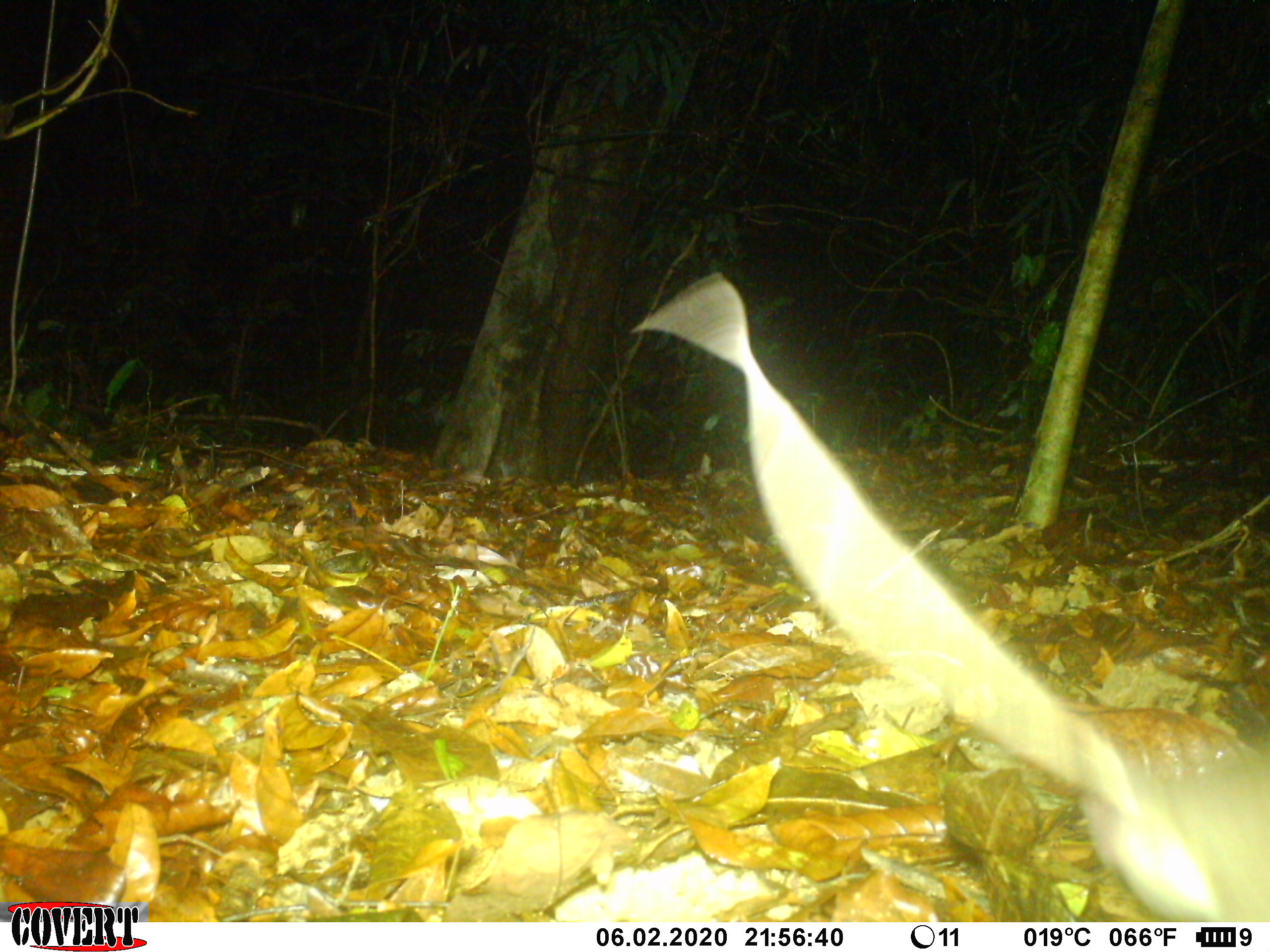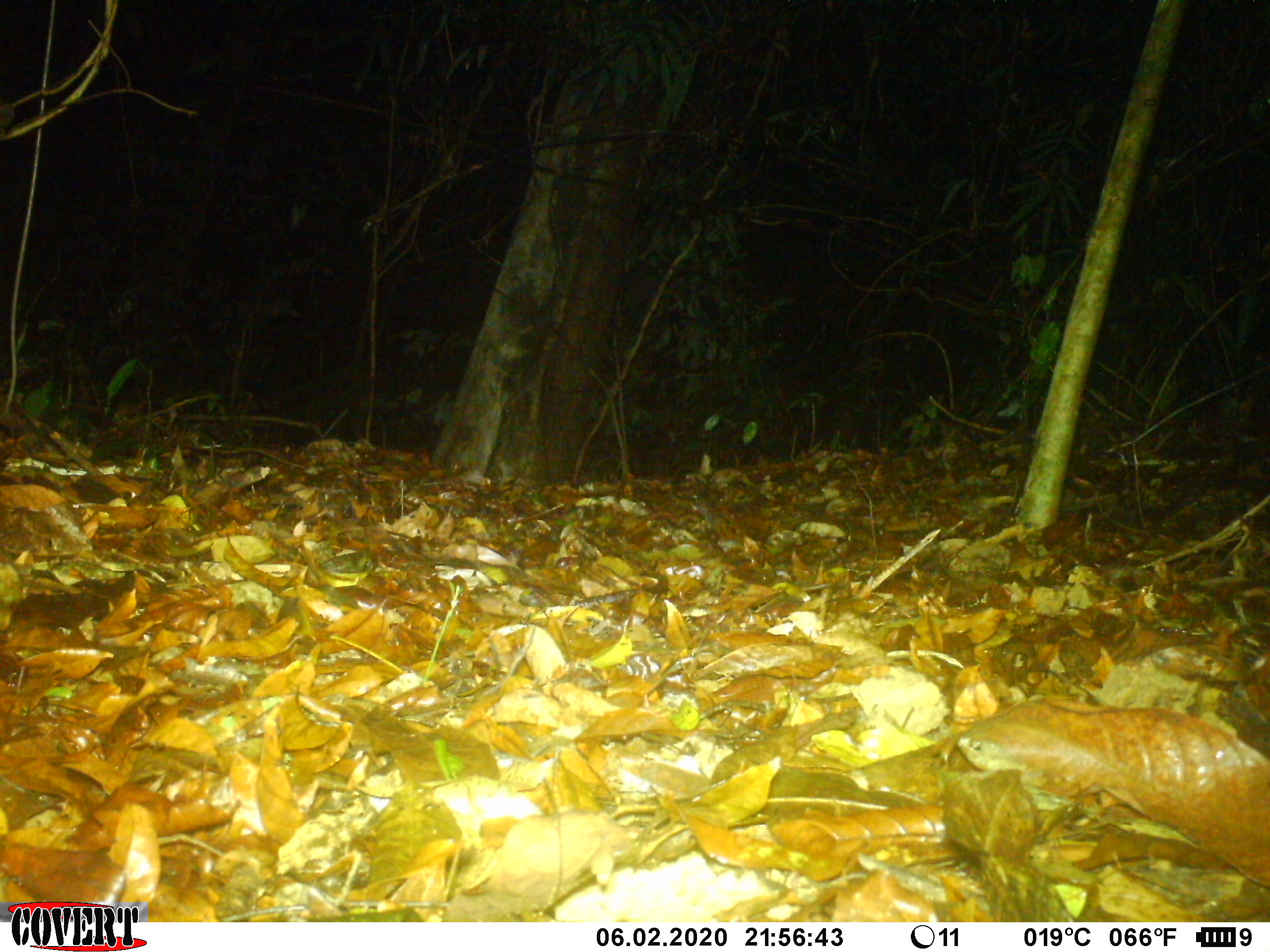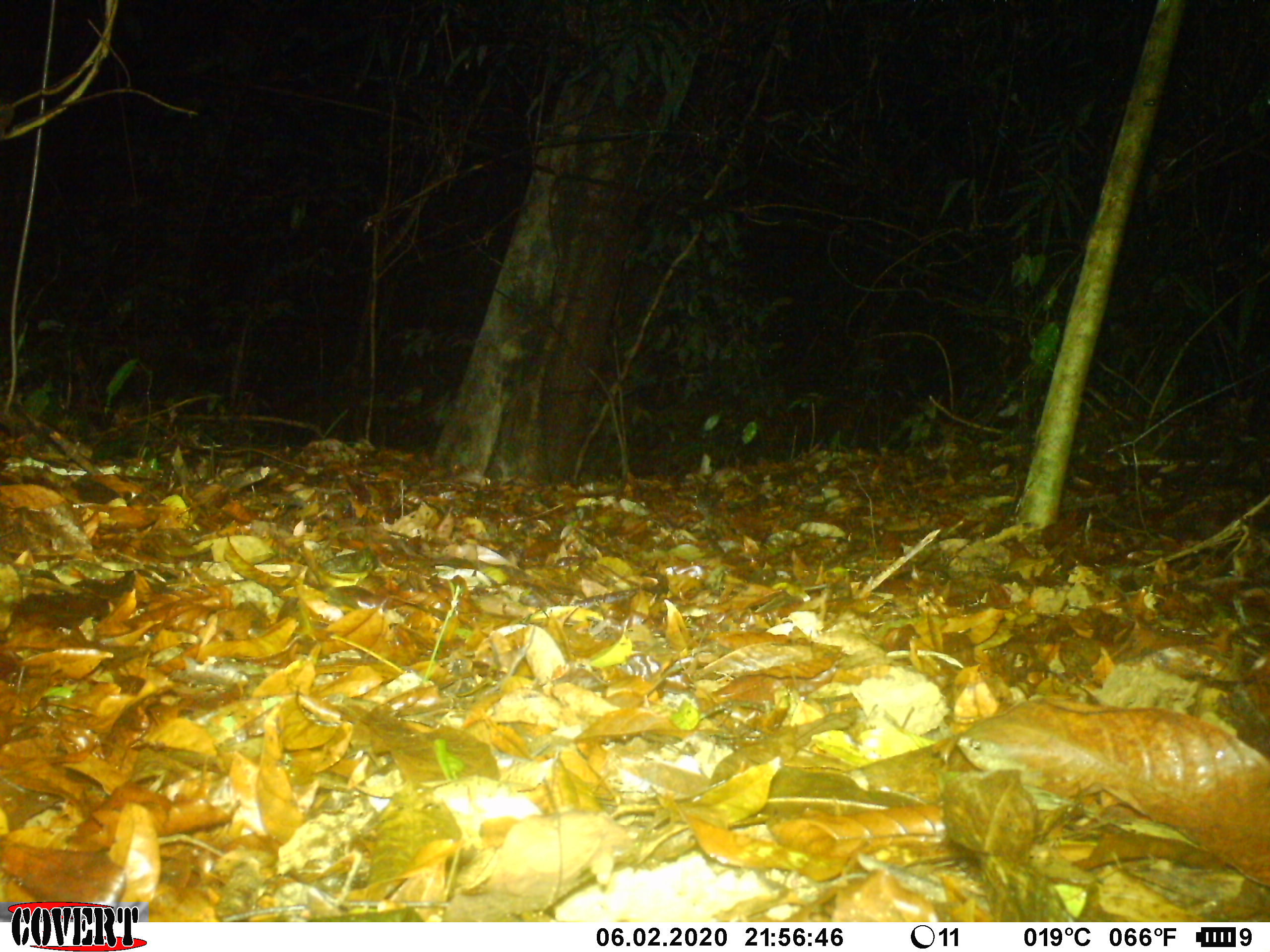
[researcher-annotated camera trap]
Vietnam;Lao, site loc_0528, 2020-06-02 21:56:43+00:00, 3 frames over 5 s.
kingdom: Animalia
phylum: Chordata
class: Mammalia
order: Rodentia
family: Muridae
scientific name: Muridae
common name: old-world mice and rats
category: unidentified murid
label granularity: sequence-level